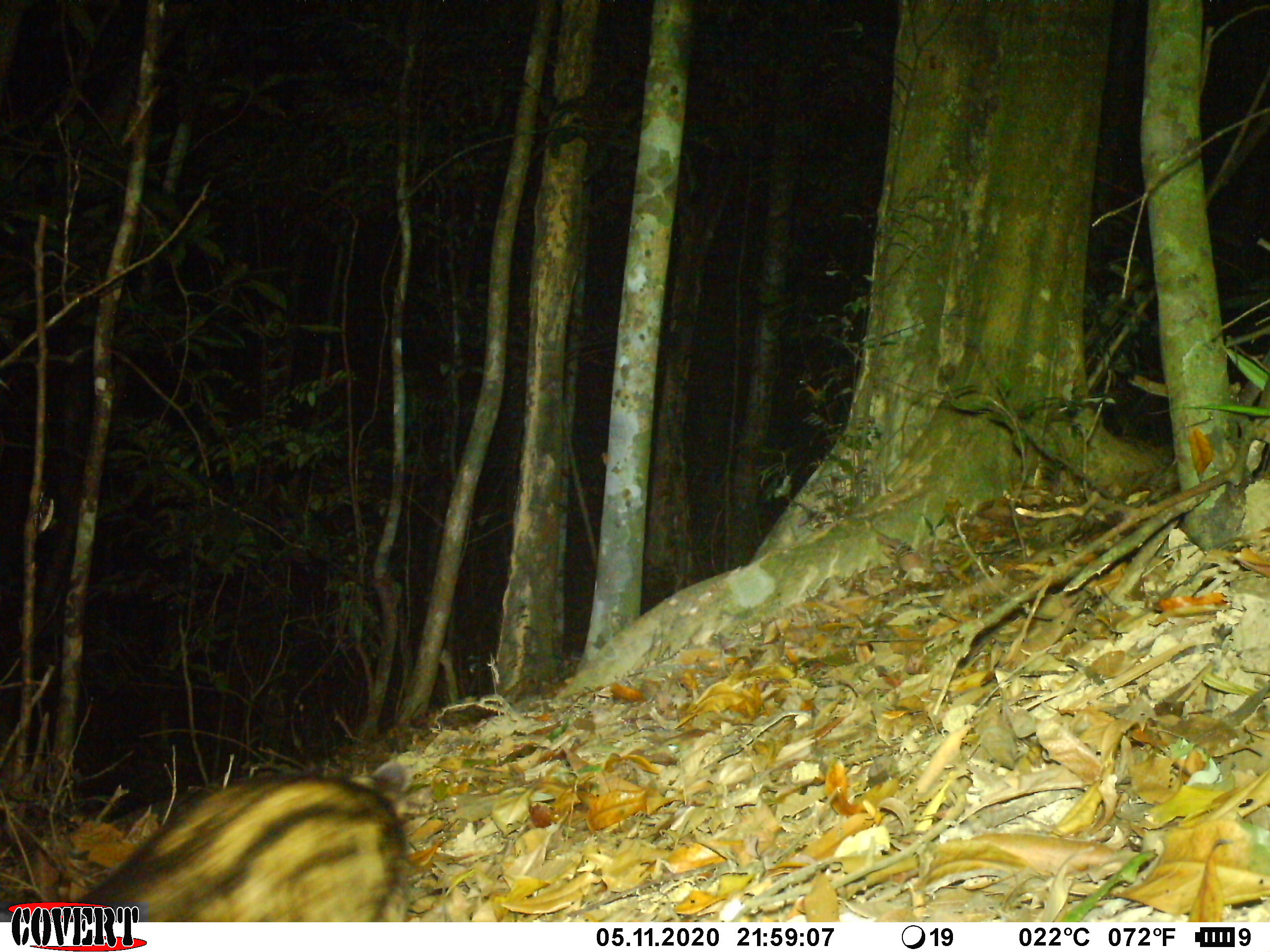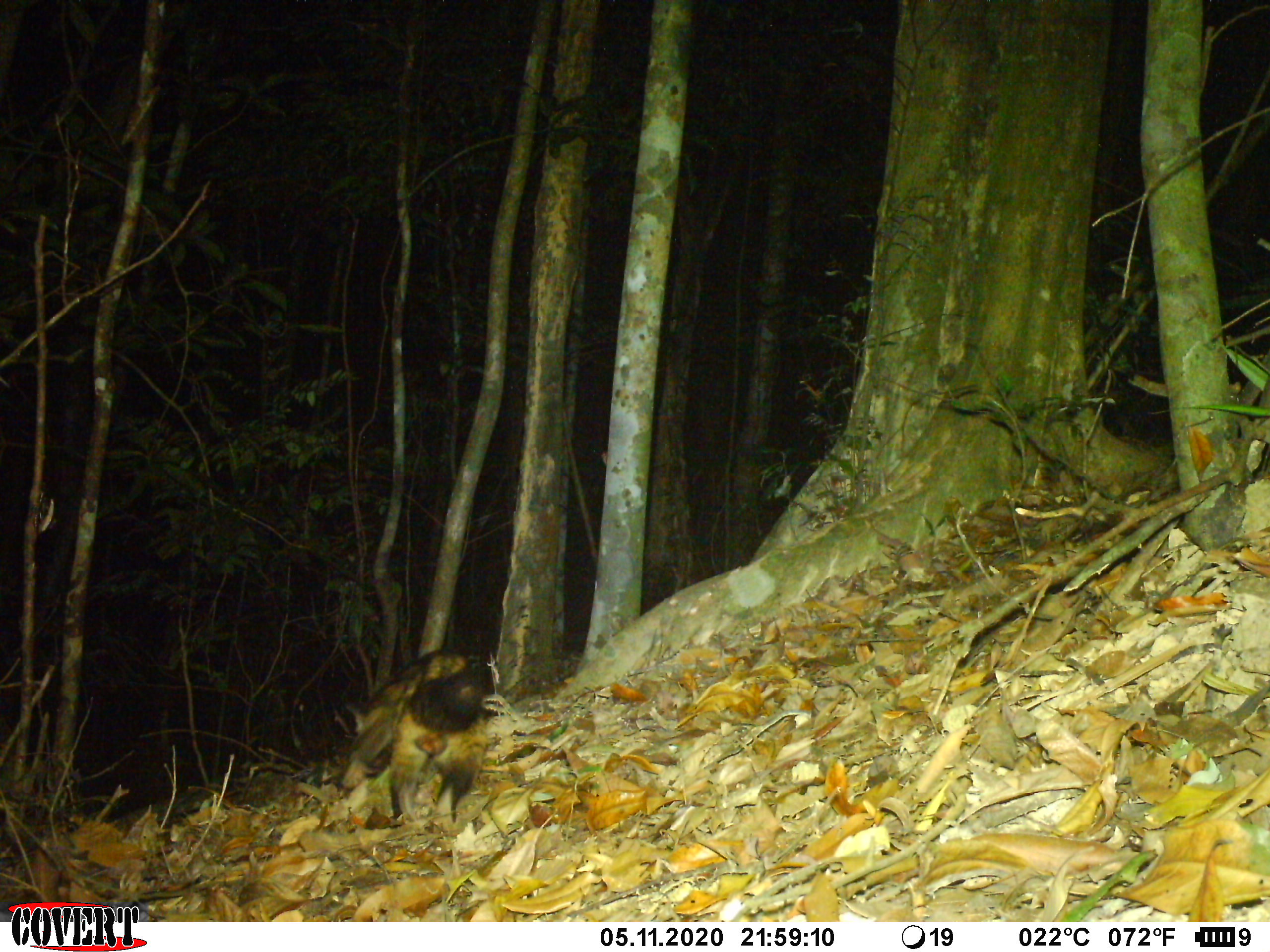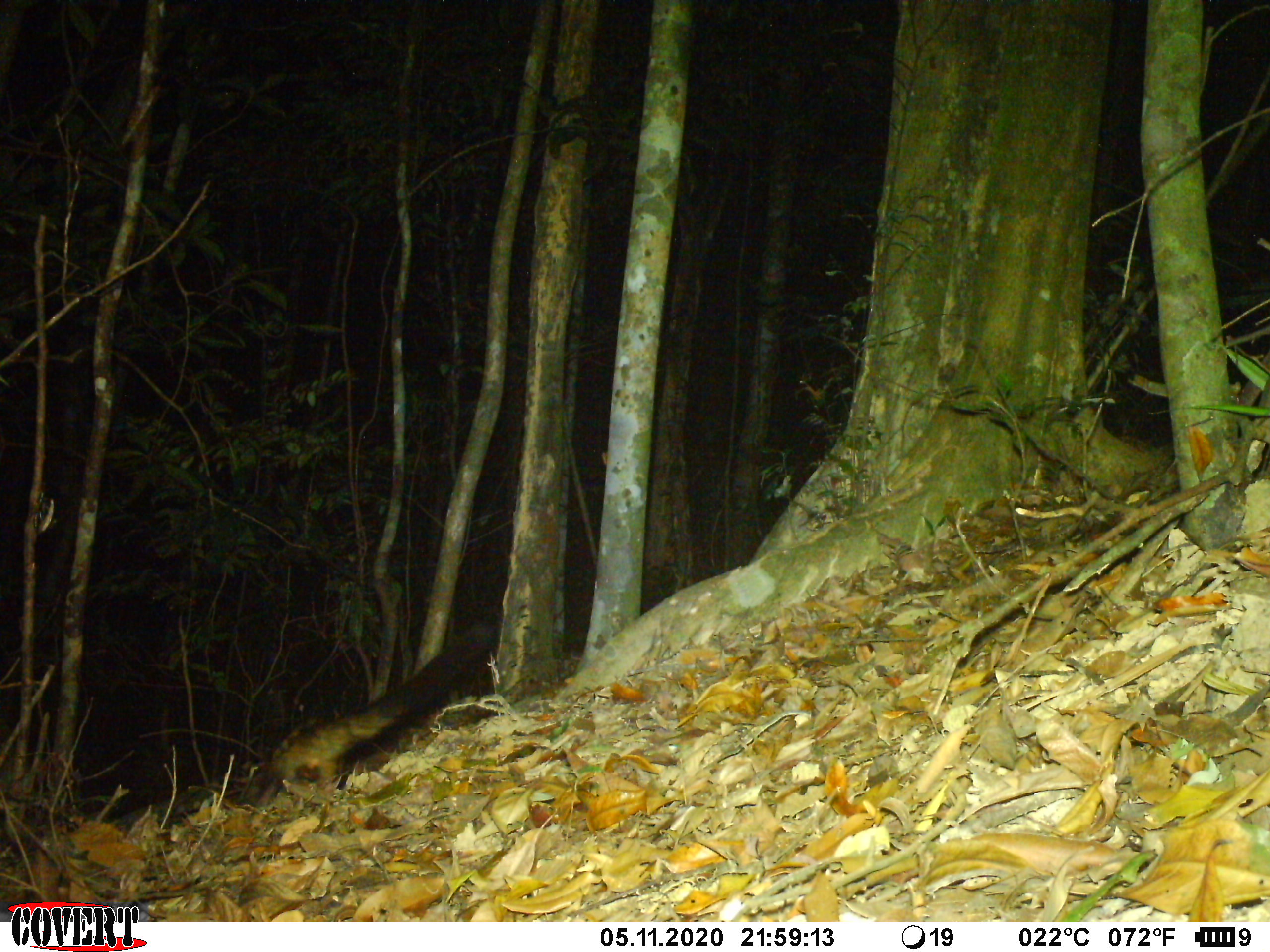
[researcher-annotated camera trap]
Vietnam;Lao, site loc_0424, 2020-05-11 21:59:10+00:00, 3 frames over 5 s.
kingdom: Animalia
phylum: Chordata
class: Mammalia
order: Carnivora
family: Viverridae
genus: Paradoxurus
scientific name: Paradoxurus hermaphroditus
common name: common palm civet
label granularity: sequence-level